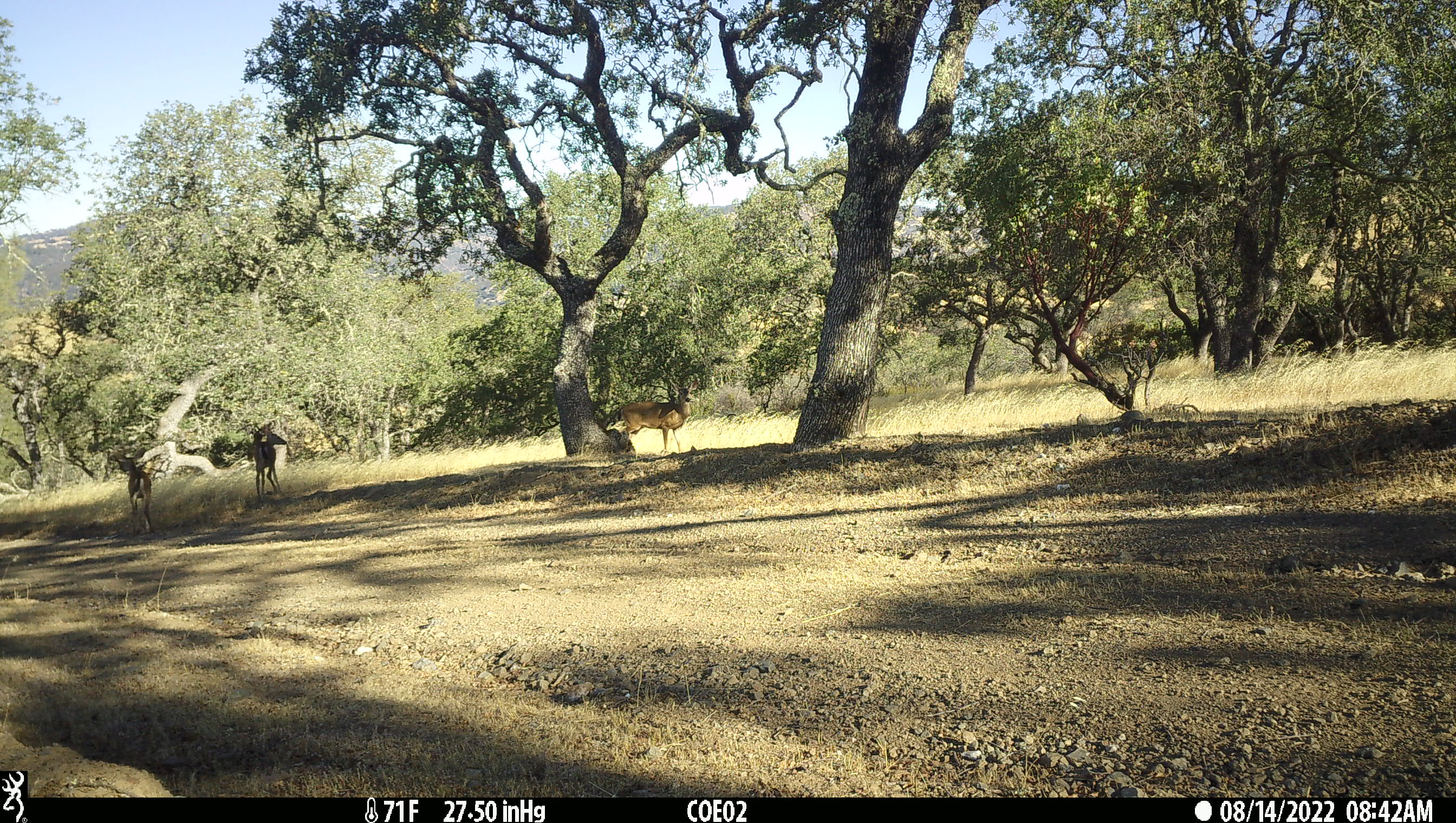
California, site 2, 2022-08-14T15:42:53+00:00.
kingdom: Animalia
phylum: Chordata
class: Mammalia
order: Artiodactyla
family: Cervidae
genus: Odocoileus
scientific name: Odocoileus hemionus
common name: mule deer